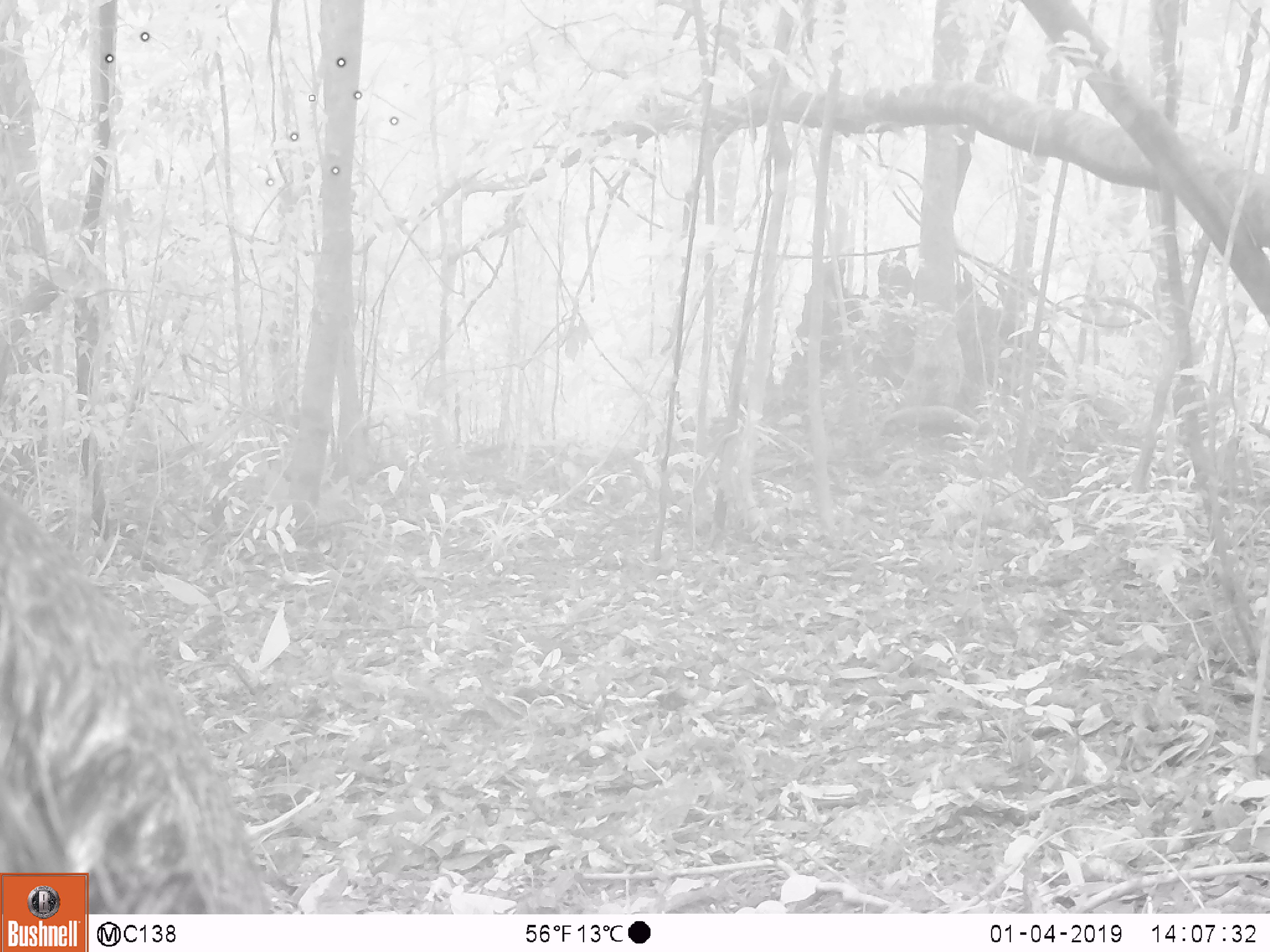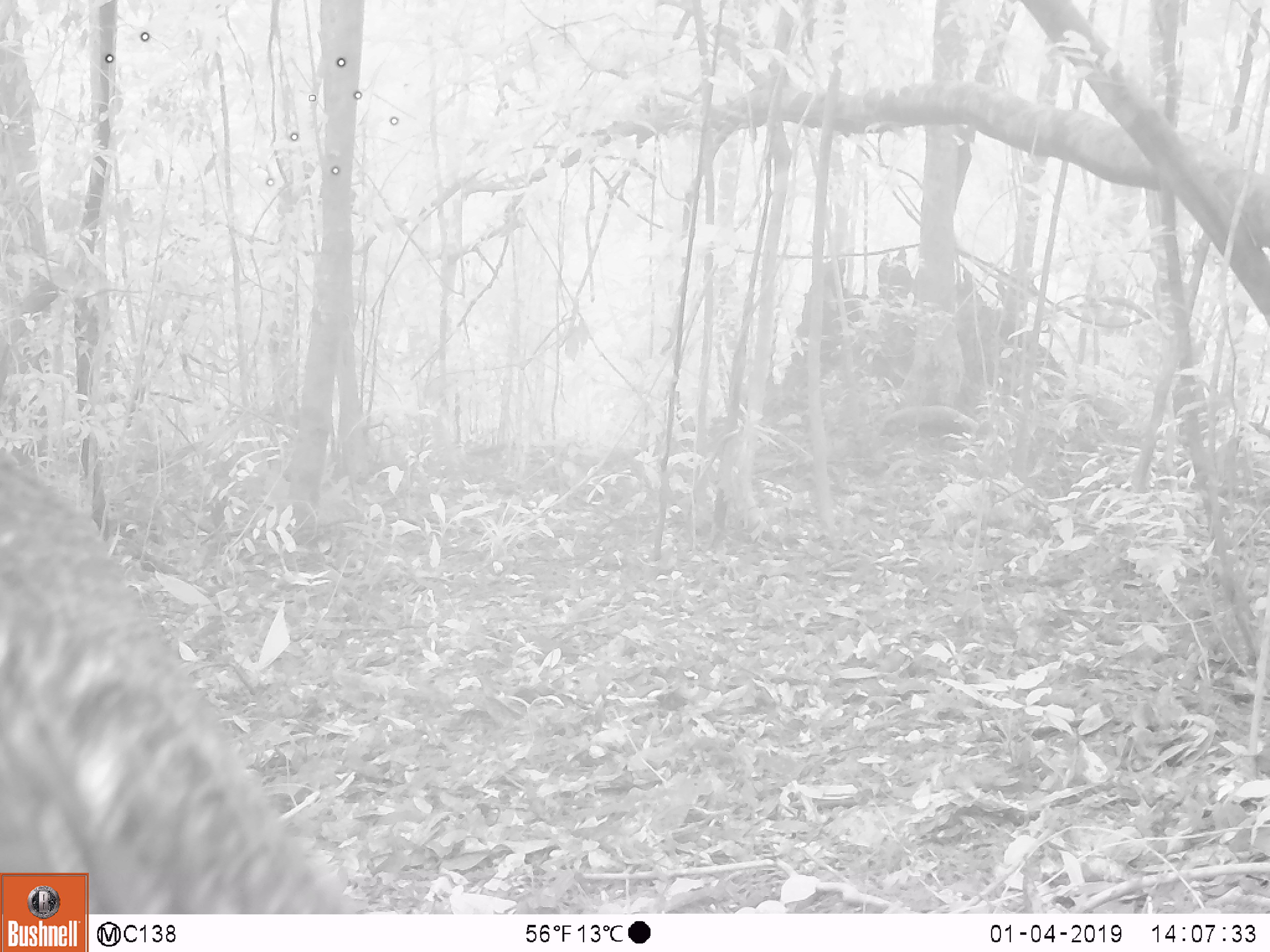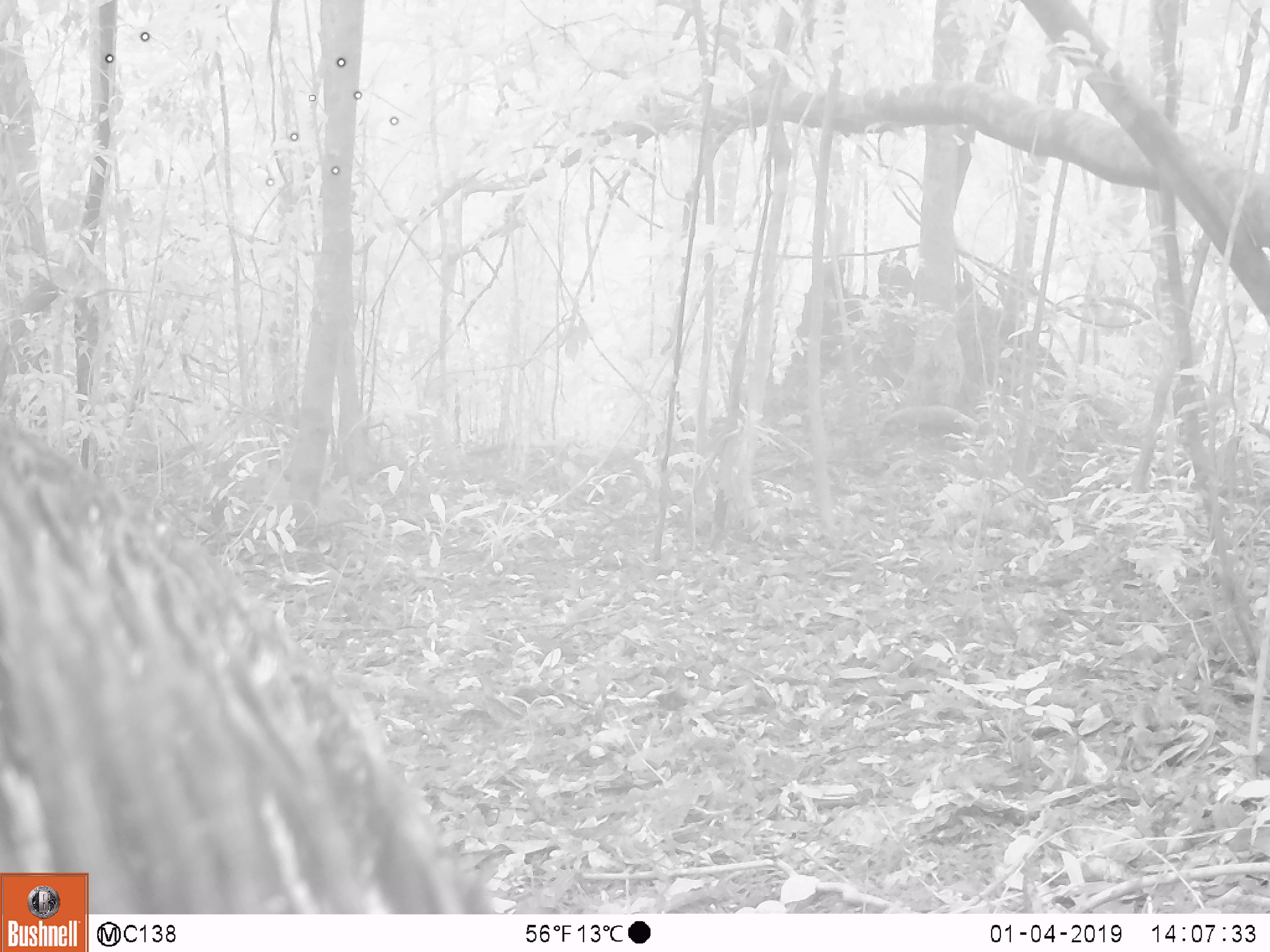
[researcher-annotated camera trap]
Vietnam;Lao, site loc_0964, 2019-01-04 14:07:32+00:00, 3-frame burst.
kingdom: Animalia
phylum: Chordata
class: Mammalia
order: Artiodactyla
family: Suidae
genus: Sus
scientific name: Sus scrofa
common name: eurasian wild pig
Eurasian wild pig (Sus scrofa). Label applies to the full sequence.